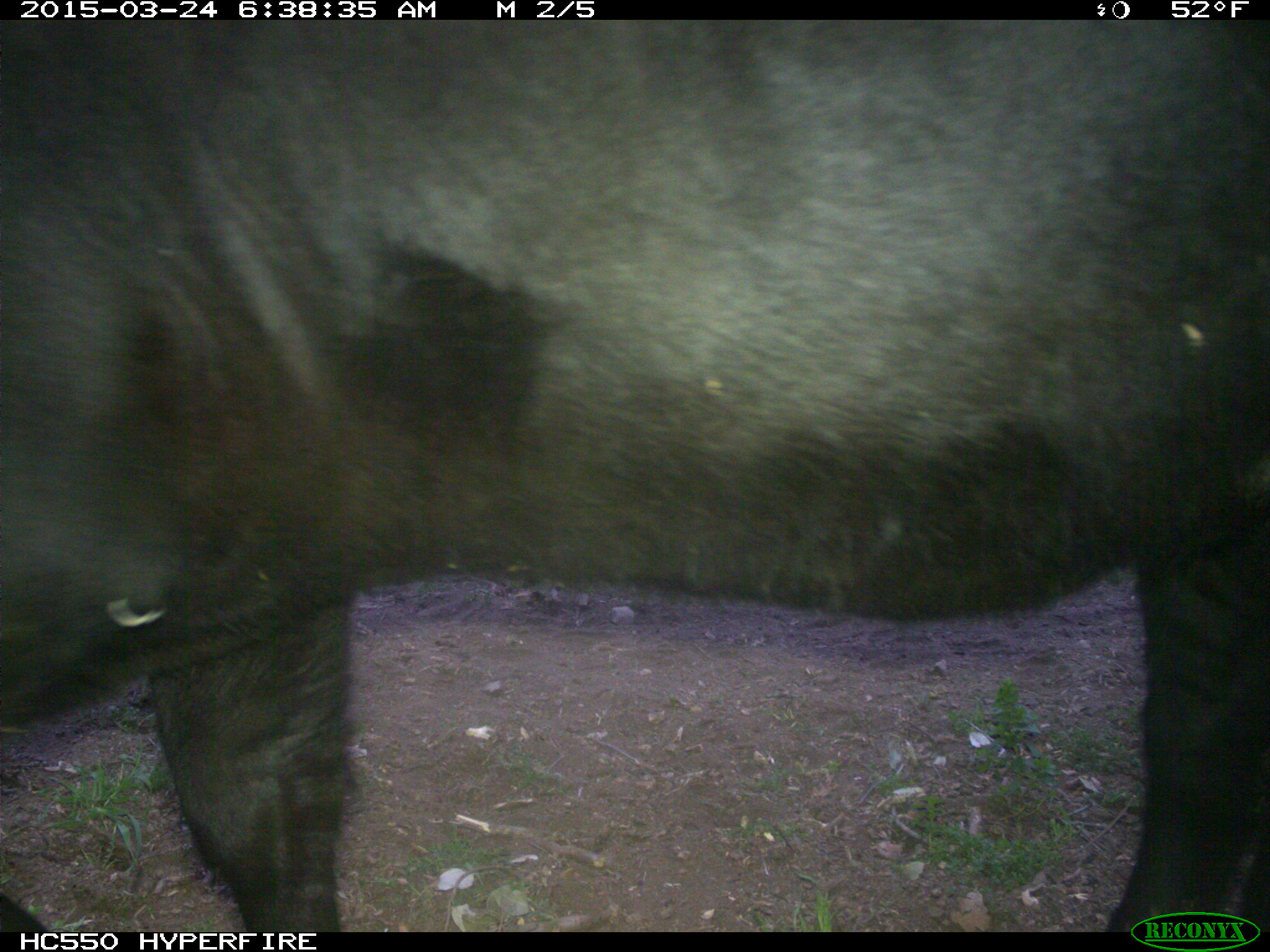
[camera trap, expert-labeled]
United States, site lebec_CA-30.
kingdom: Animalia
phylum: Chordata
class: Mammalia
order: Artiodactyla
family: Bovidae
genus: Bos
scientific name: Bos taurus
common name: domestic cow